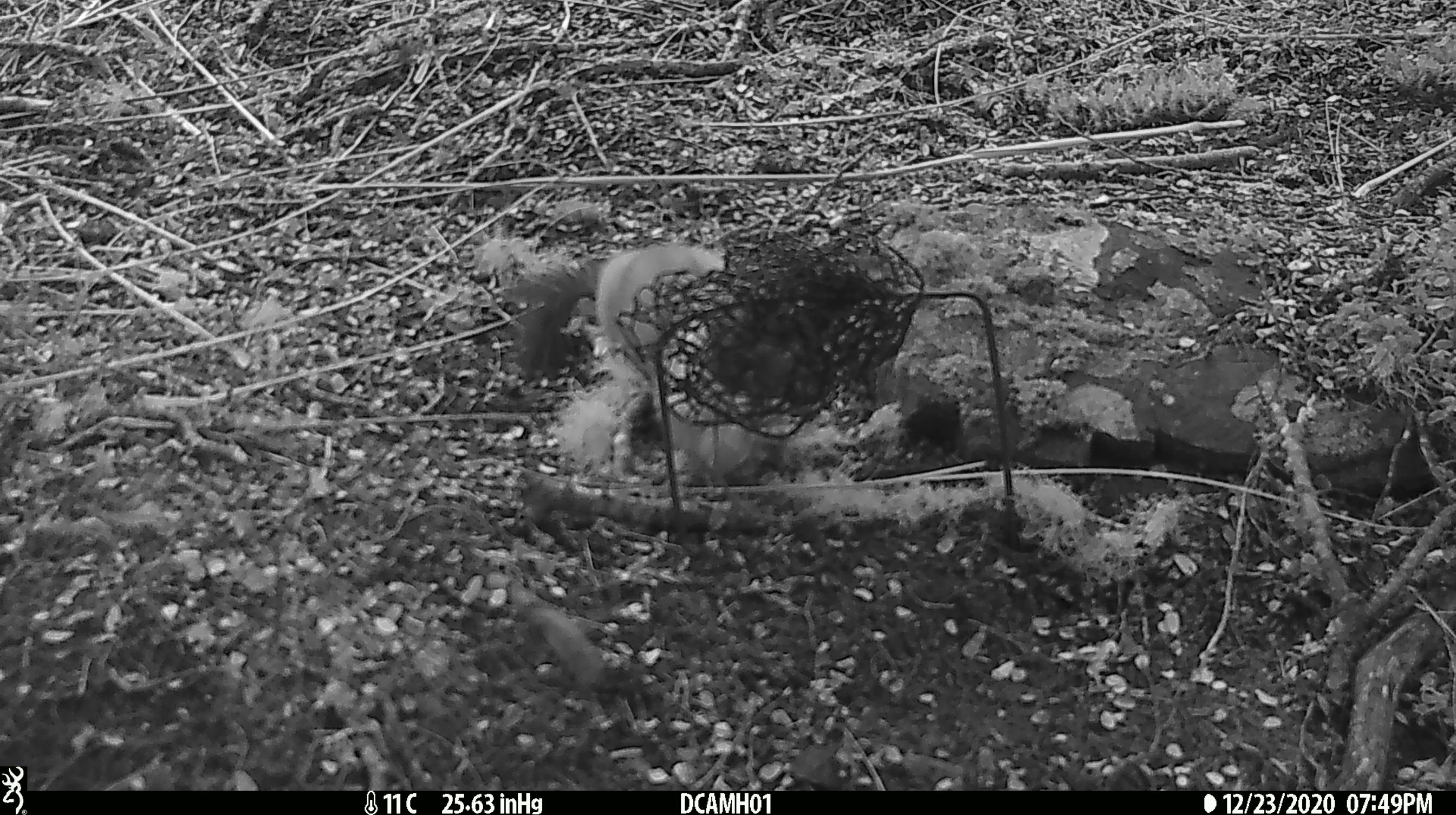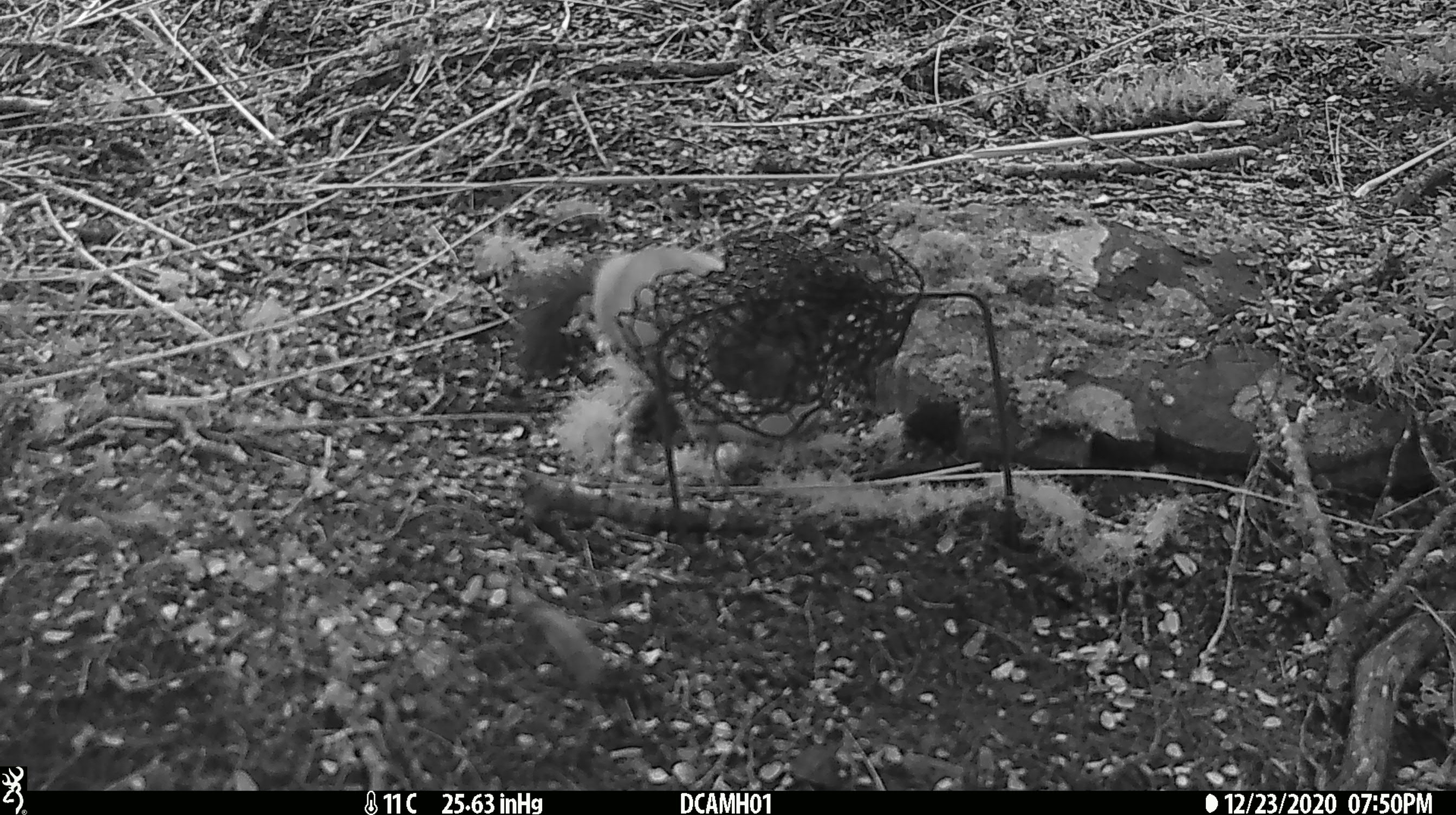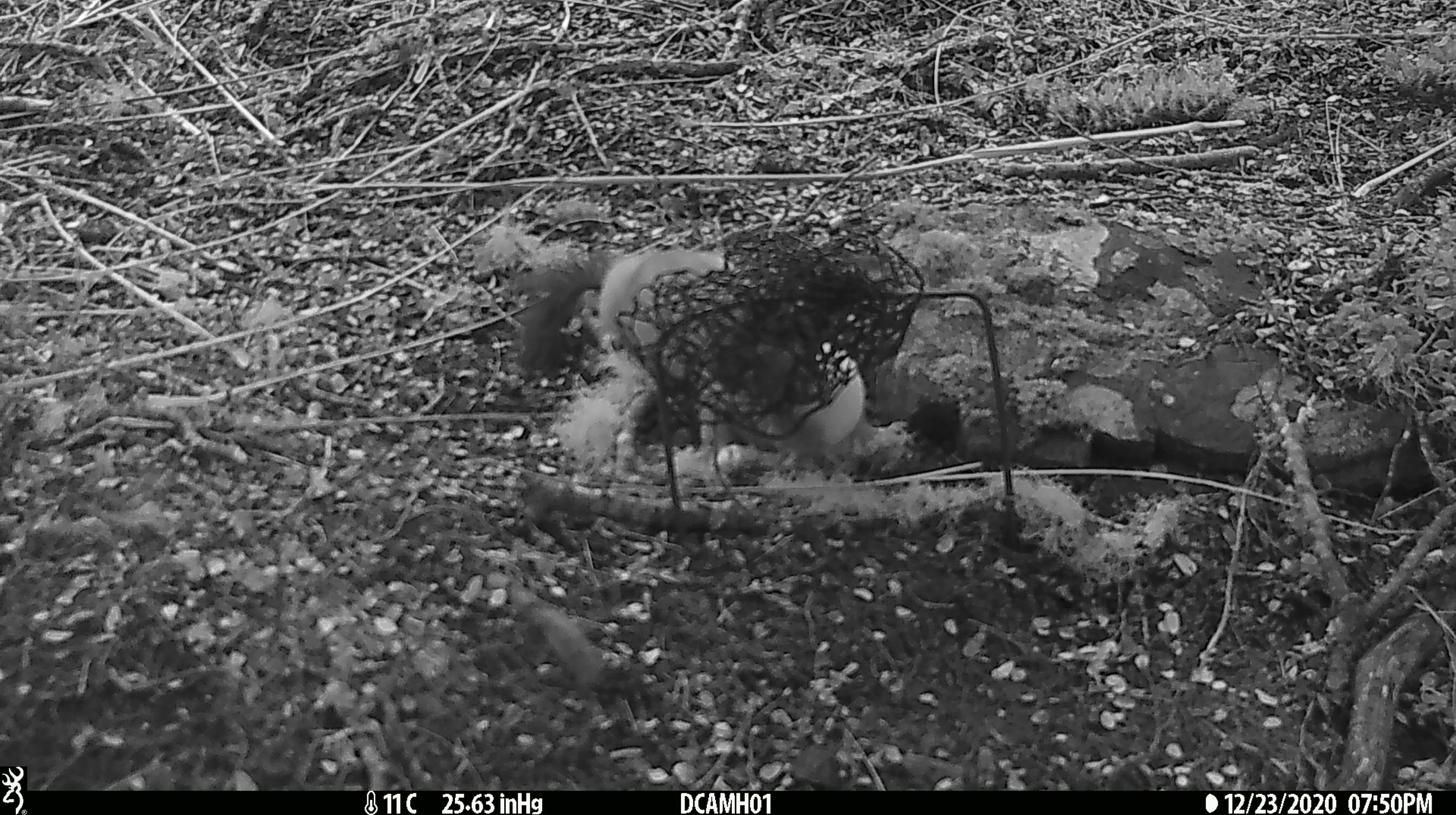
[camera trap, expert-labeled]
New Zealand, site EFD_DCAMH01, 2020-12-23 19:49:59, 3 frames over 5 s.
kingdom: Animalia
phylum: Chordata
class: Mammalia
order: Carnivora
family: Mustelidae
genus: Mustela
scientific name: Mustela erminea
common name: stoat